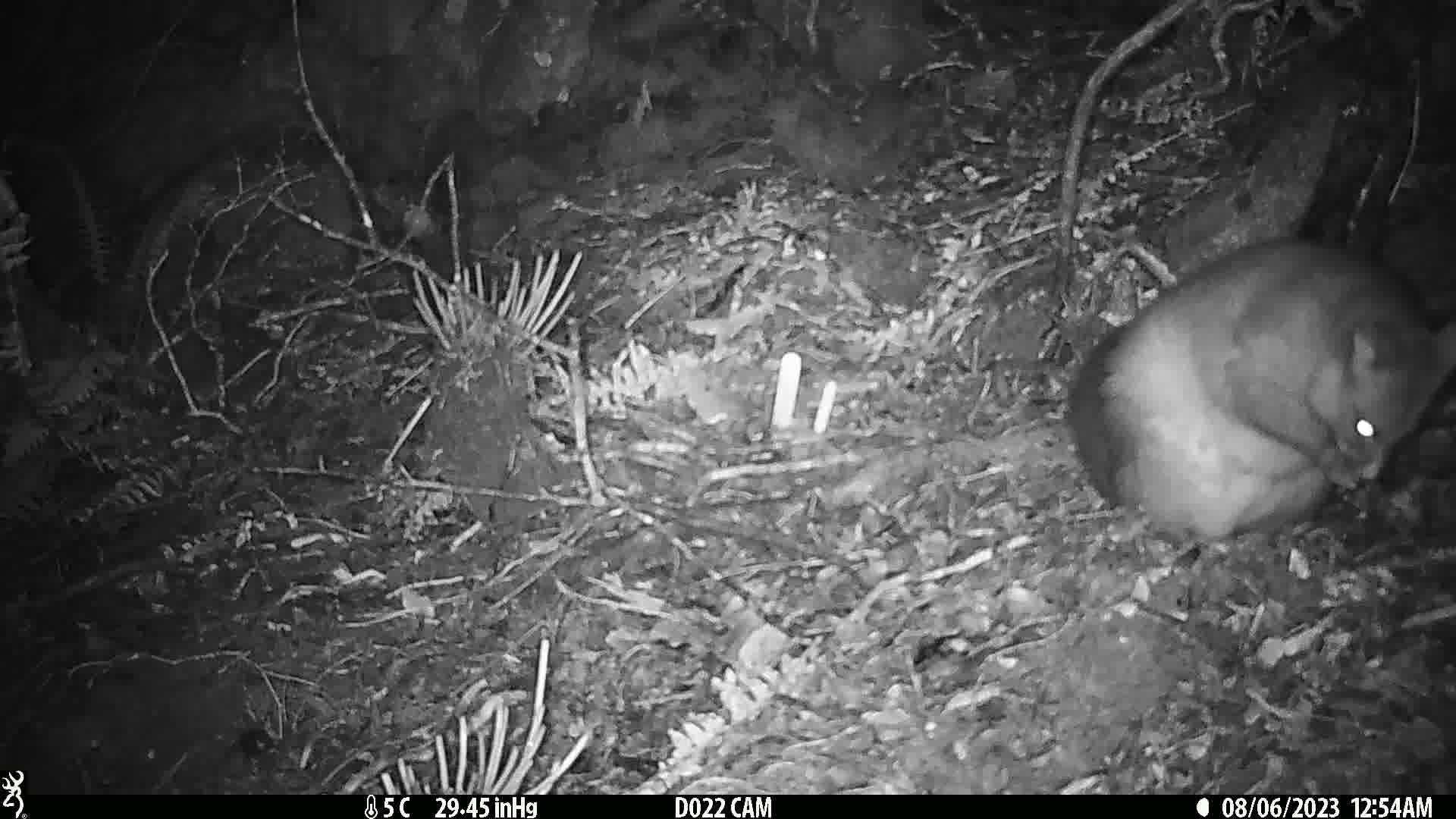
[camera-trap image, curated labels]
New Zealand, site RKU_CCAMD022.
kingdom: Animalia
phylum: Chordata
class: Mammalia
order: Diprotodontia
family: Phalangeridae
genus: Trichosurus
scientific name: Trichosurus vulpecula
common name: common brushtail possum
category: possum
Possum (common brushtail possum) (Trichosurus vulpecula).